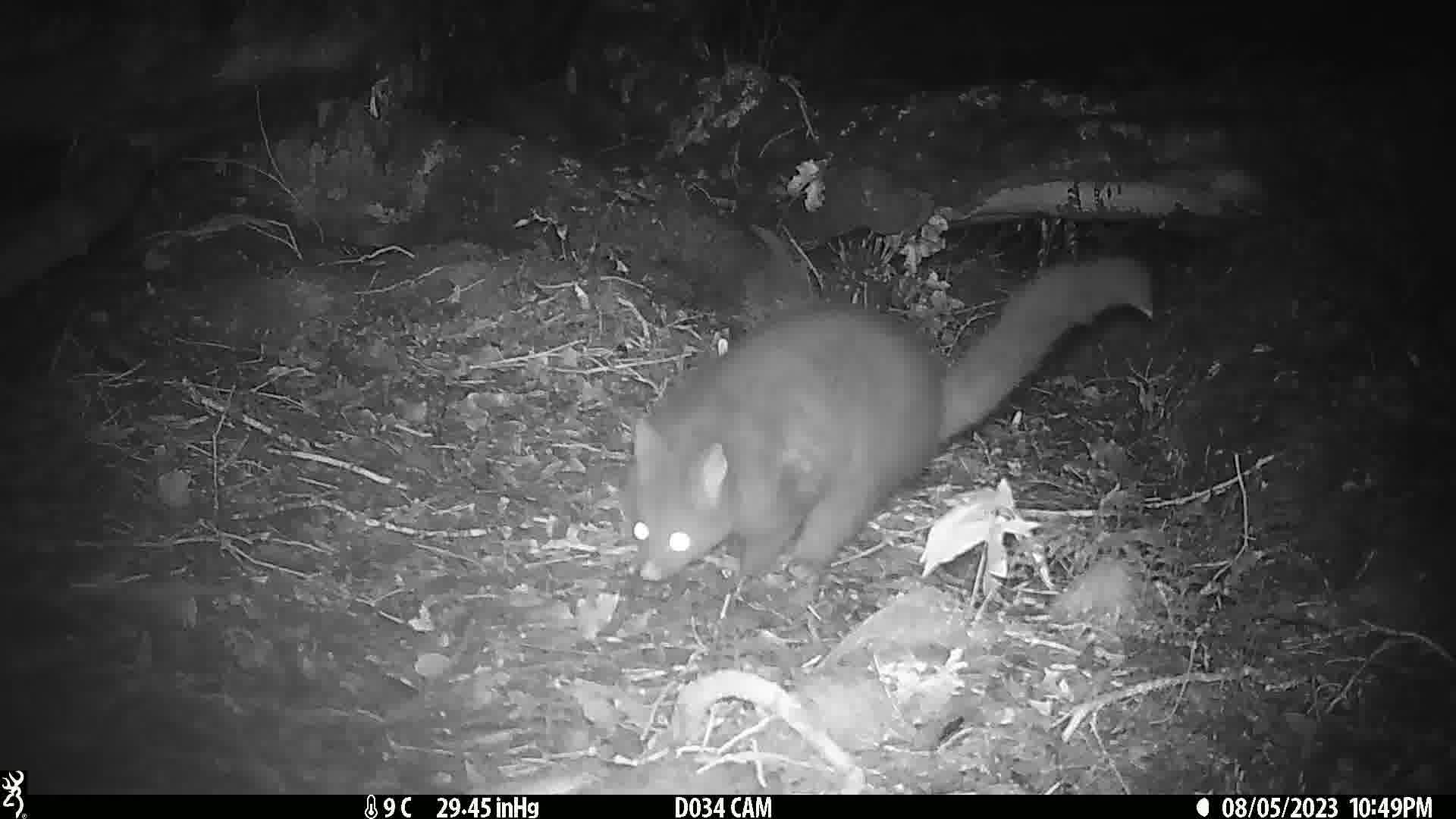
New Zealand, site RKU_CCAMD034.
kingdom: Animalia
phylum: Chordata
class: Mammalia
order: Diprotodontia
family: Phalangeridae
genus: Trichosurus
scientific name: Trichosurus vulpecula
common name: common brushtail possum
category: possum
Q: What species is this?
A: Possum (common brushtail possum) (Trichosurus vulpecula).